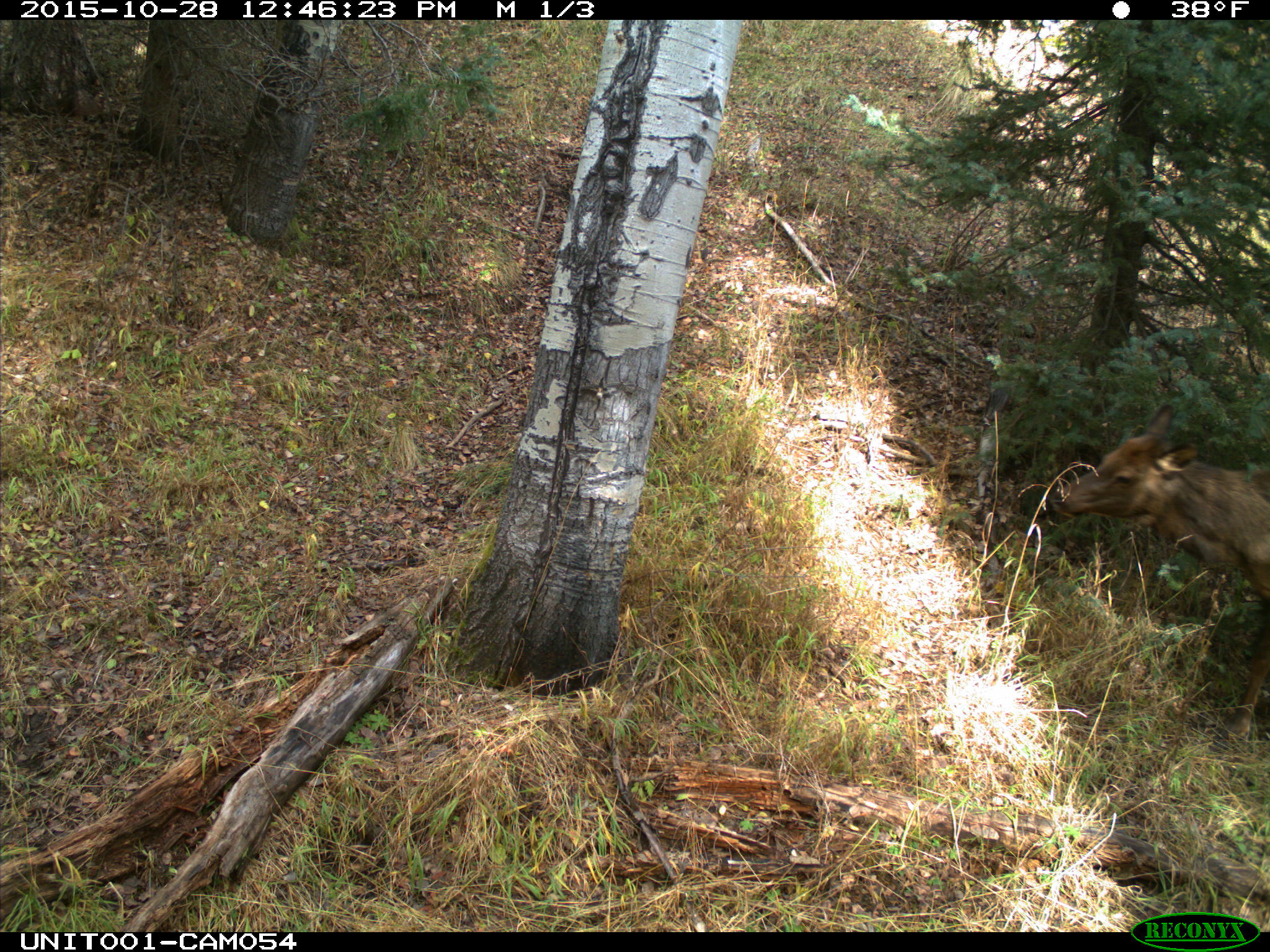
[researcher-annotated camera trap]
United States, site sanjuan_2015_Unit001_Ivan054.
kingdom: Animalia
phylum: Chordata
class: Mammalia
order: Artiodactyla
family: Cervidae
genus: Cervus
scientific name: Cervus elaphus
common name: red deer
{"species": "Cervus elaphus (red deer)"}